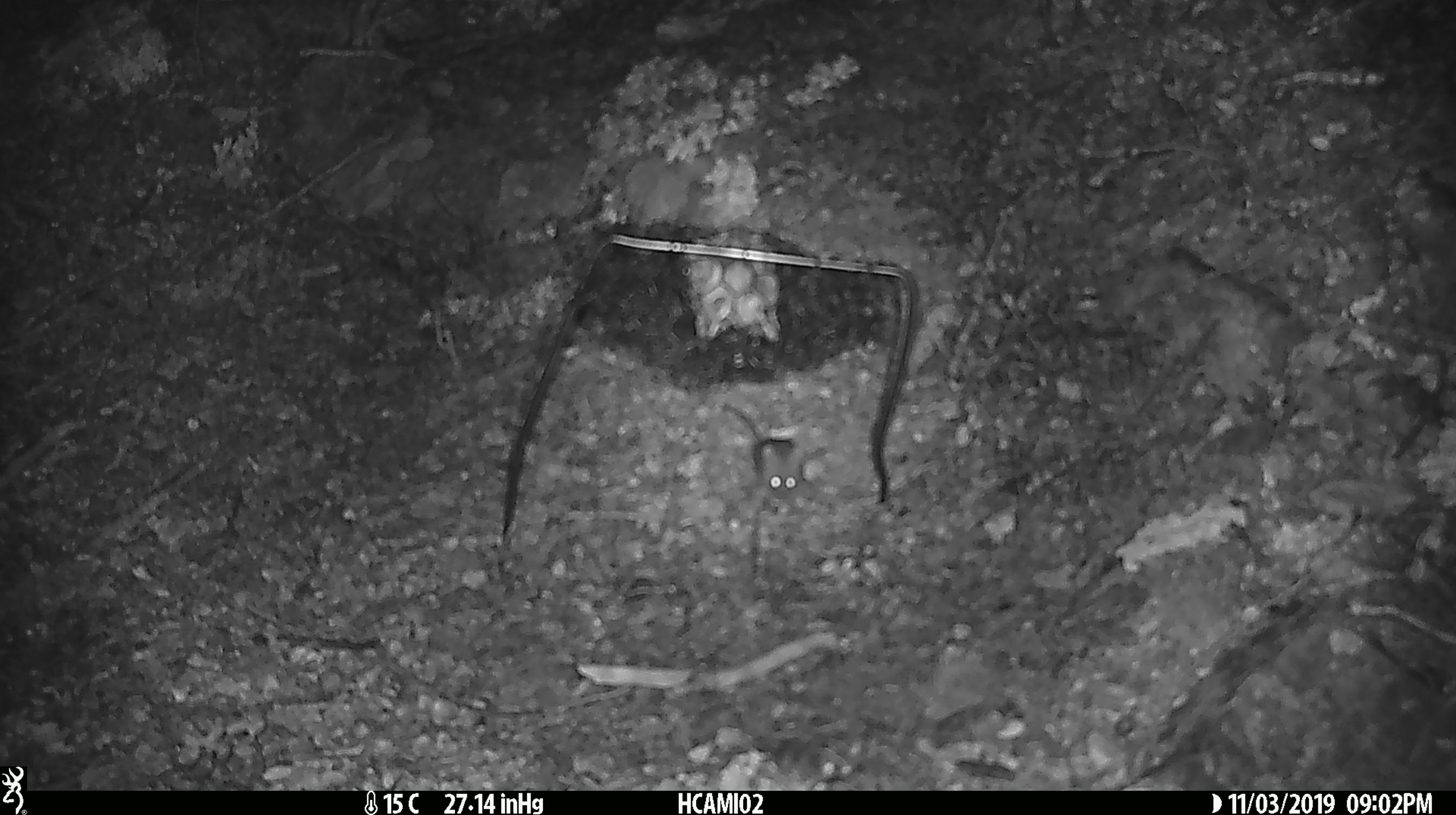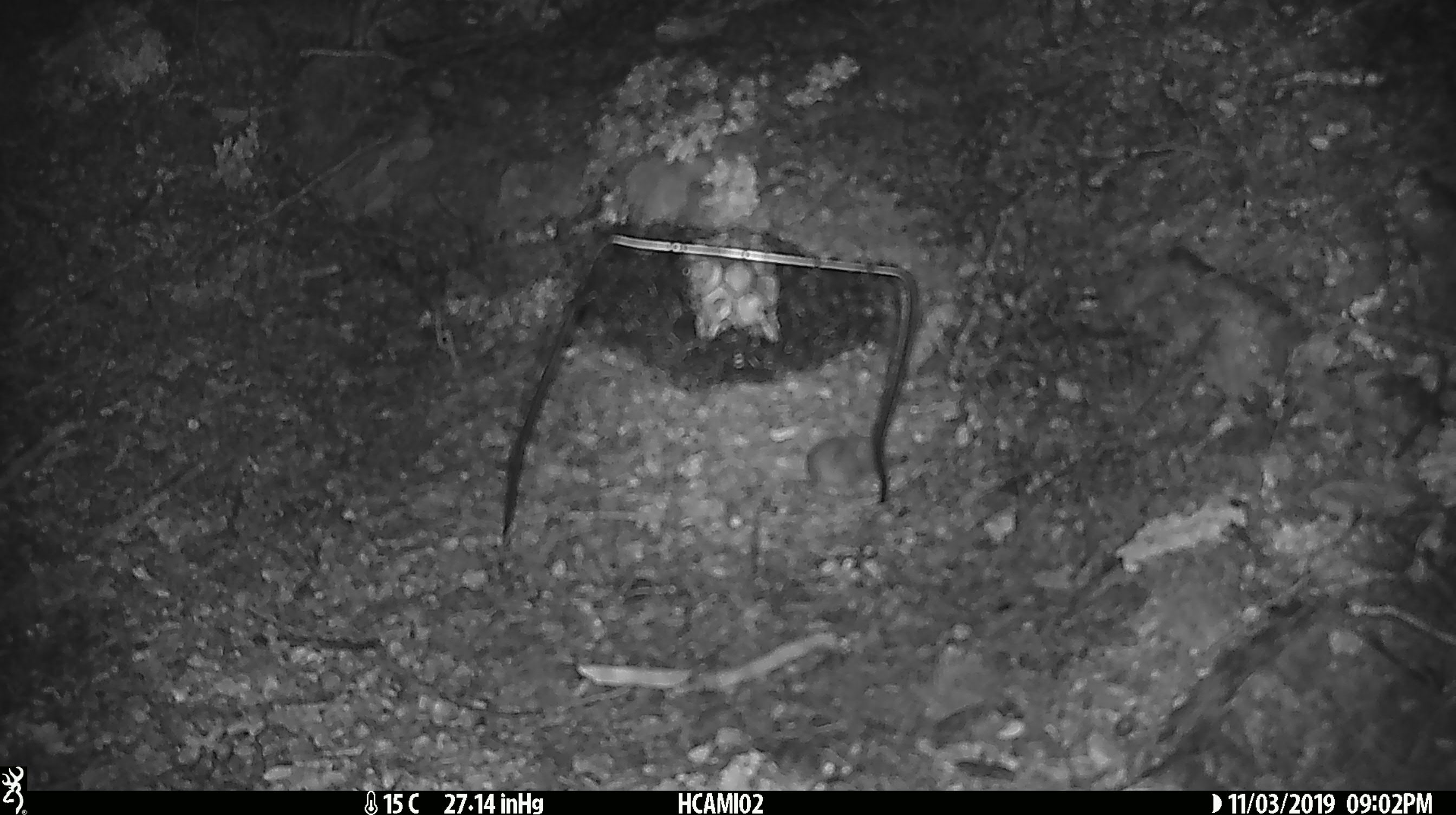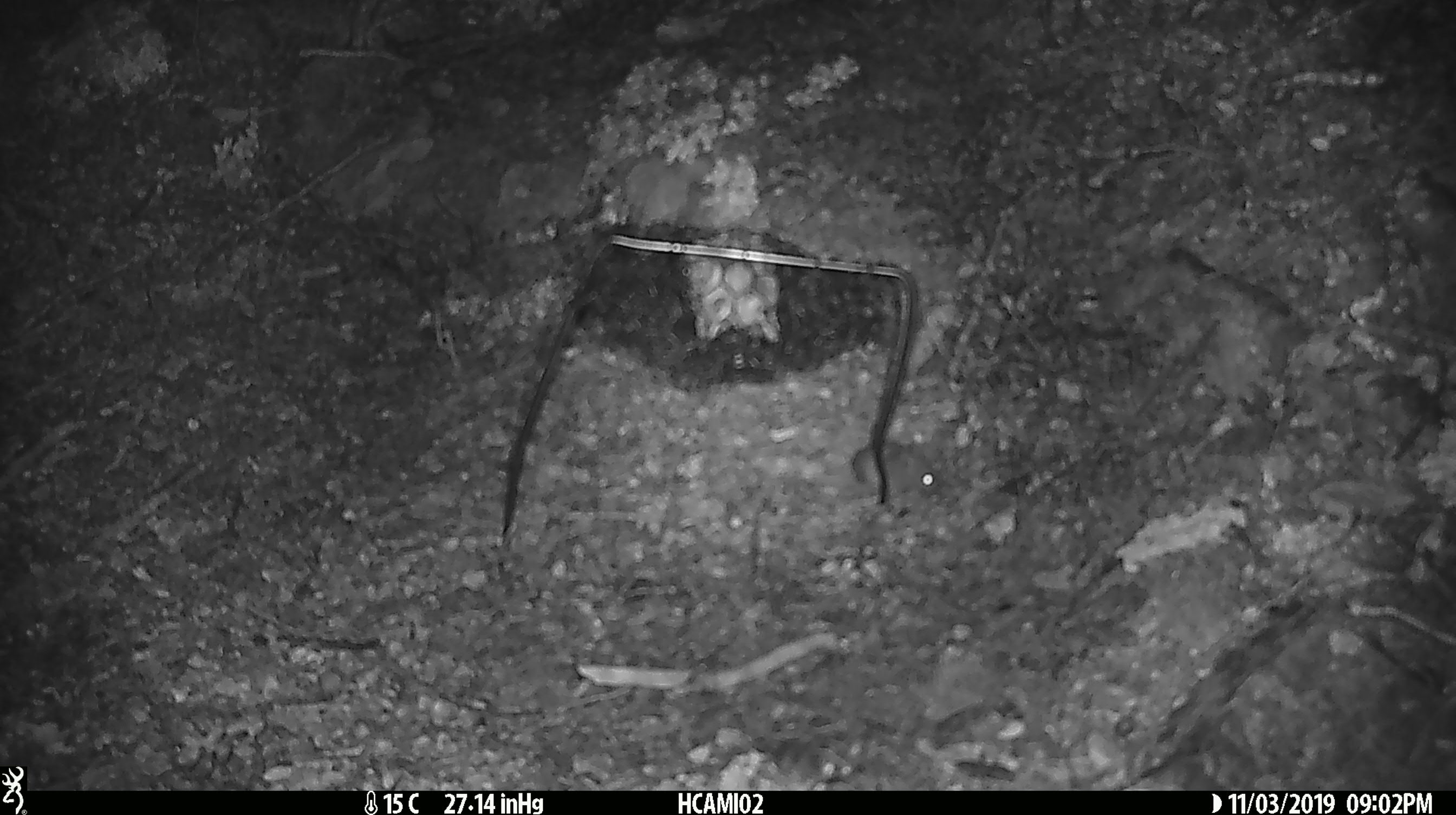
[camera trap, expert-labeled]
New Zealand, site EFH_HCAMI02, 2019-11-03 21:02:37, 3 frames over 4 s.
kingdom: Animalia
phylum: Chordata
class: Mammalia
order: Rodentia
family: Muridae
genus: Mus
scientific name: Mus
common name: mouse